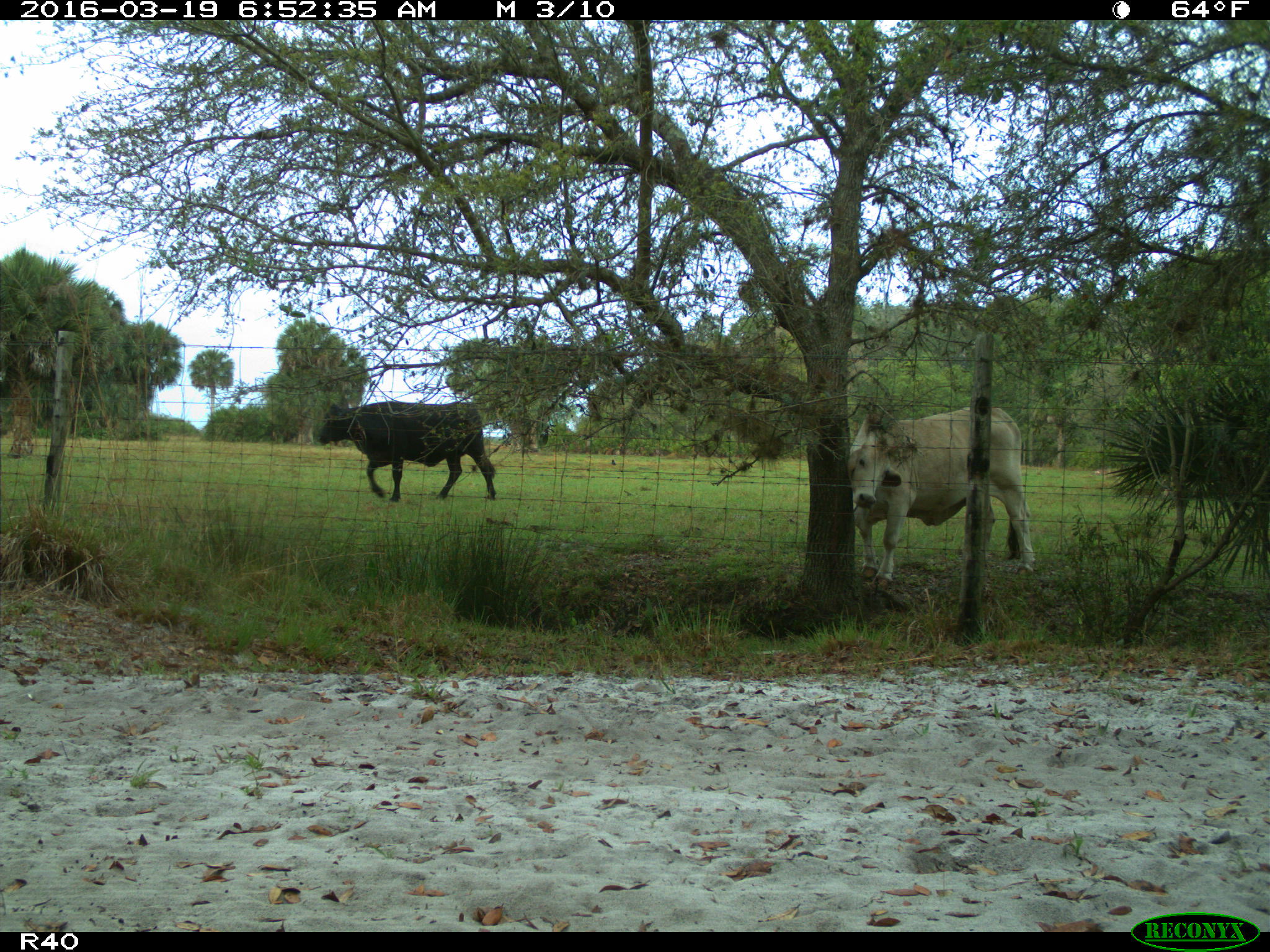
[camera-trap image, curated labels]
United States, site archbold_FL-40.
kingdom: Animalia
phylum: Chordata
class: Mammalia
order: Artiodactyla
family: Bovidae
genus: Bos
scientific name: Bos taurus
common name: domestic cow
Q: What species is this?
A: Bos taurus (domestic cow).